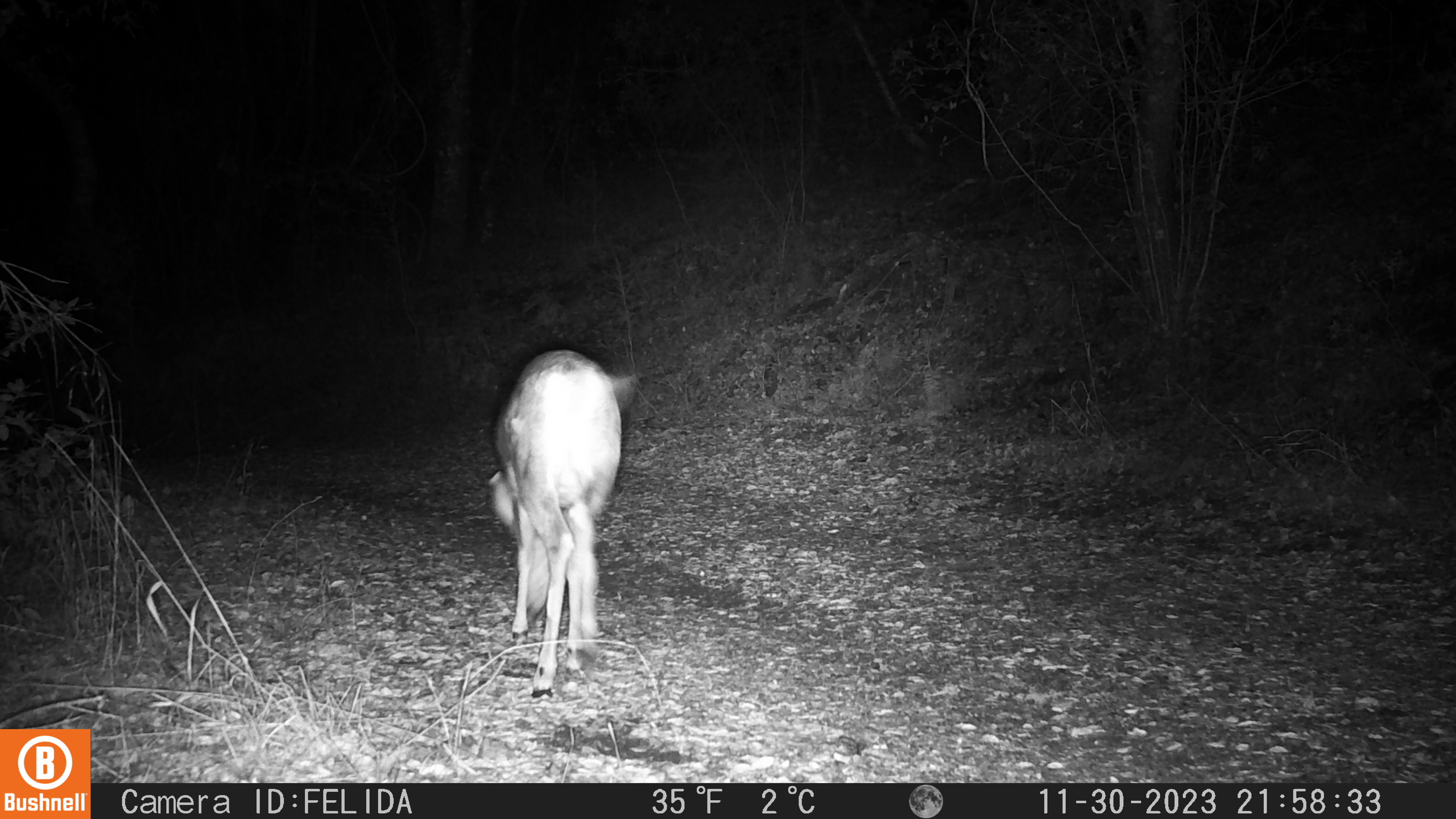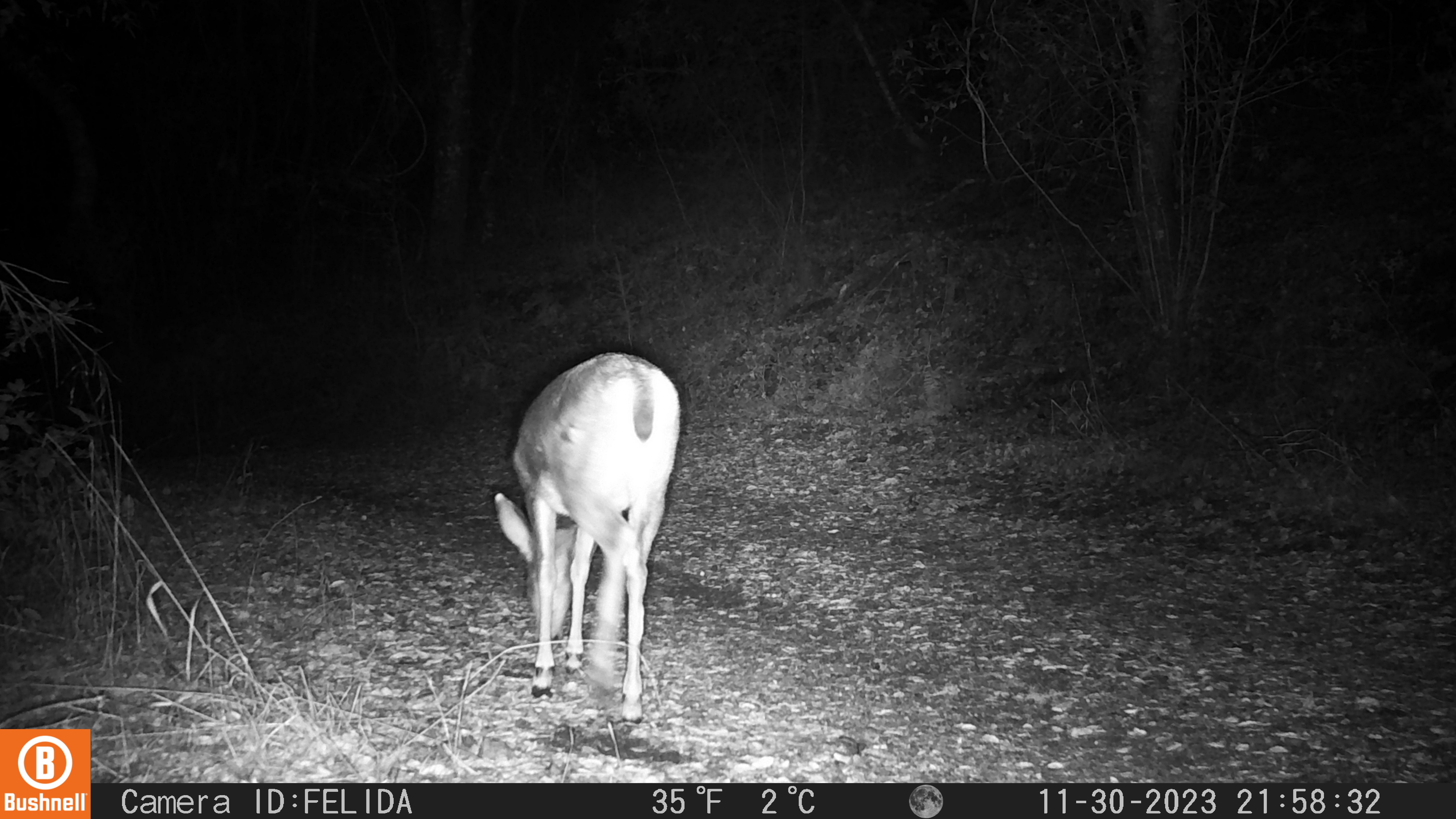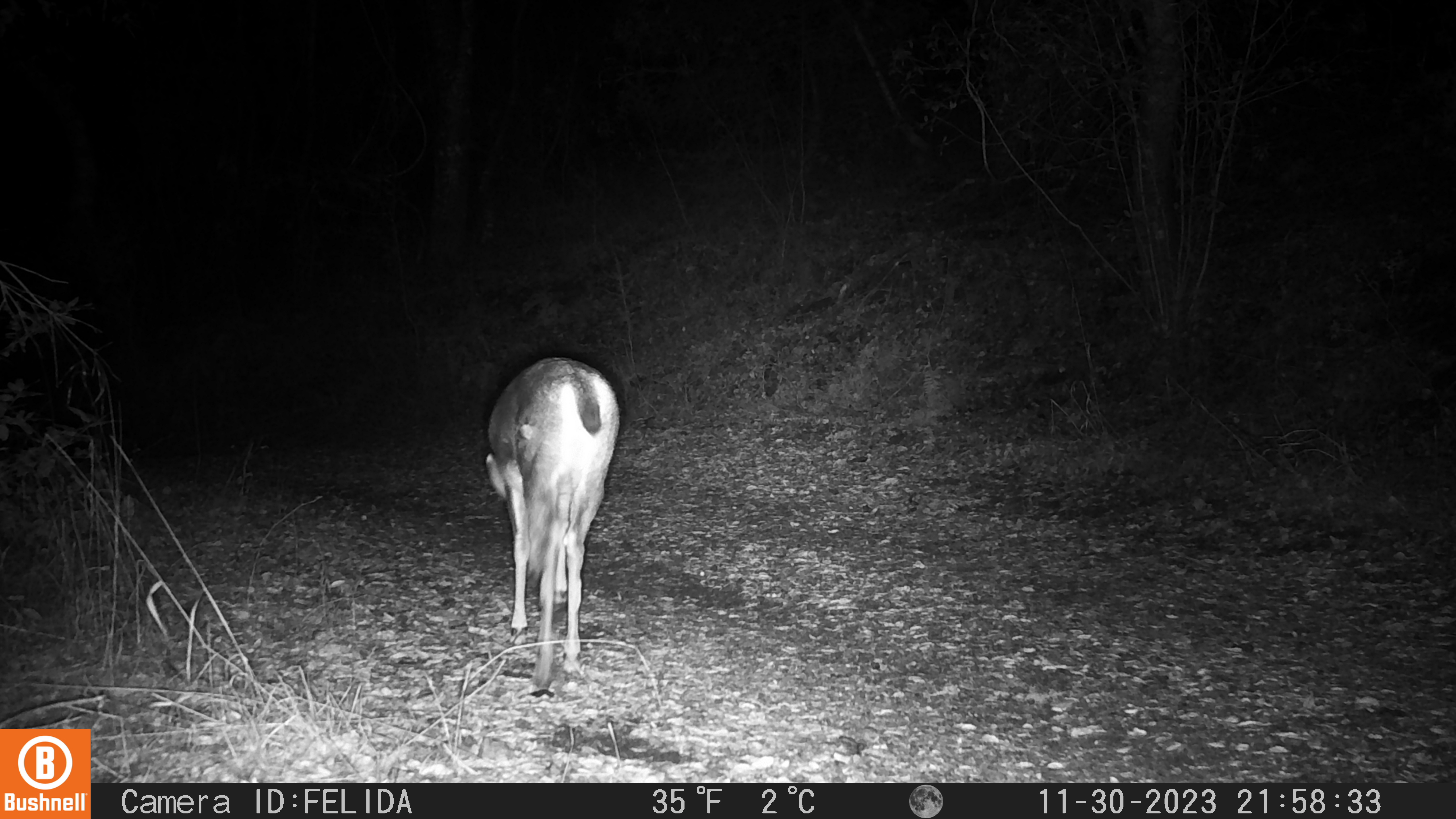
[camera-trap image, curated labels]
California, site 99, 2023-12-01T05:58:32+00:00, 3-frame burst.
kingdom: Animalia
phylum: Chordata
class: Mammalia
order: Artiodactyla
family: Cervidae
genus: Odocoileus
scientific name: Odocoileus hemionus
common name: mule deer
Mule deer (Odocoileus hemionus).